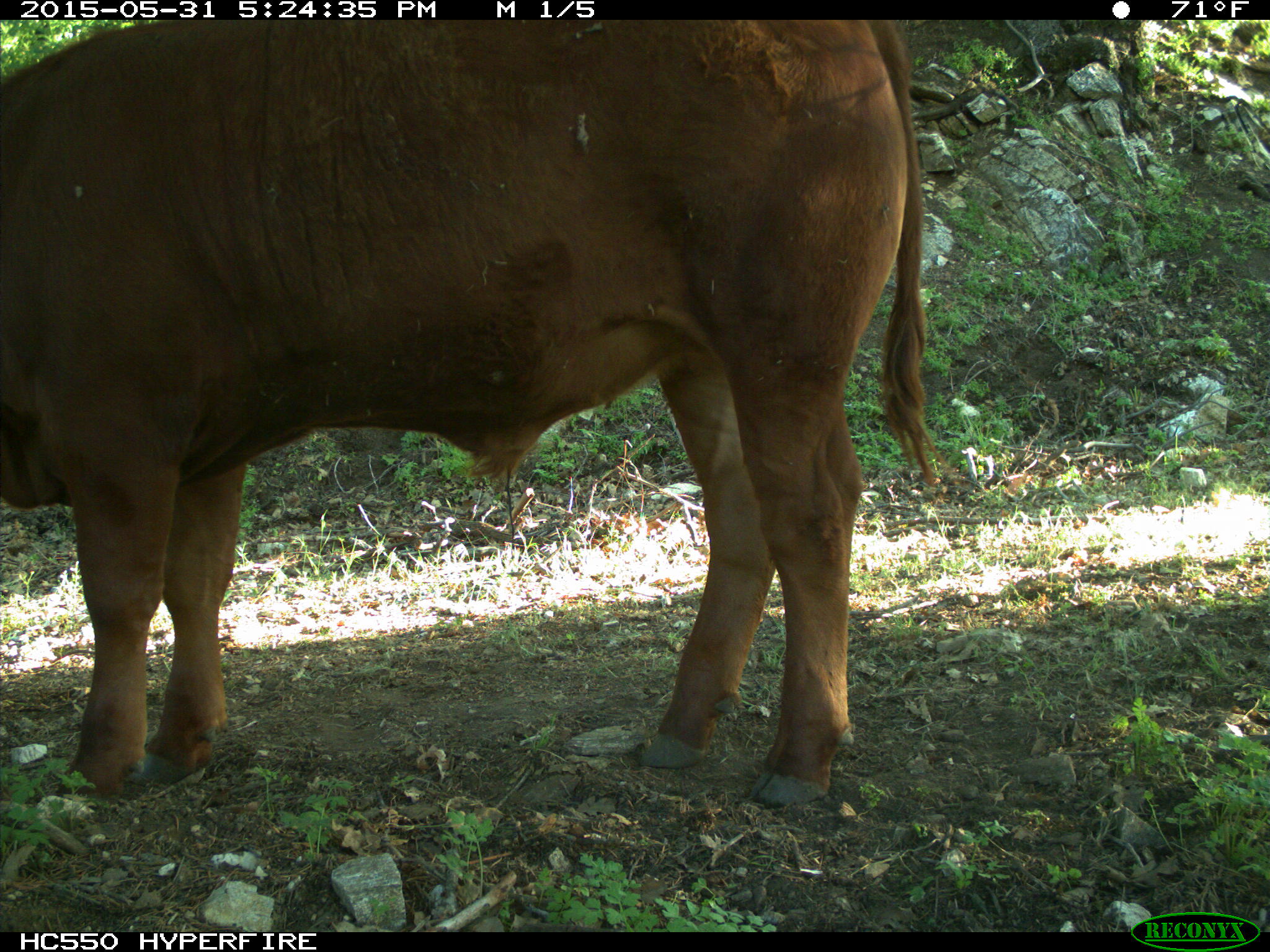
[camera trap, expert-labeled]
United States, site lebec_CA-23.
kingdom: Animalia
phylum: Chordata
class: Mammalia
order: Artiodactyla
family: Bovidae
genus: Bos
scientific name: Bos taurus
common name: domestic cow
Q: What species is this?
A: Bos taurus (domestic cow).